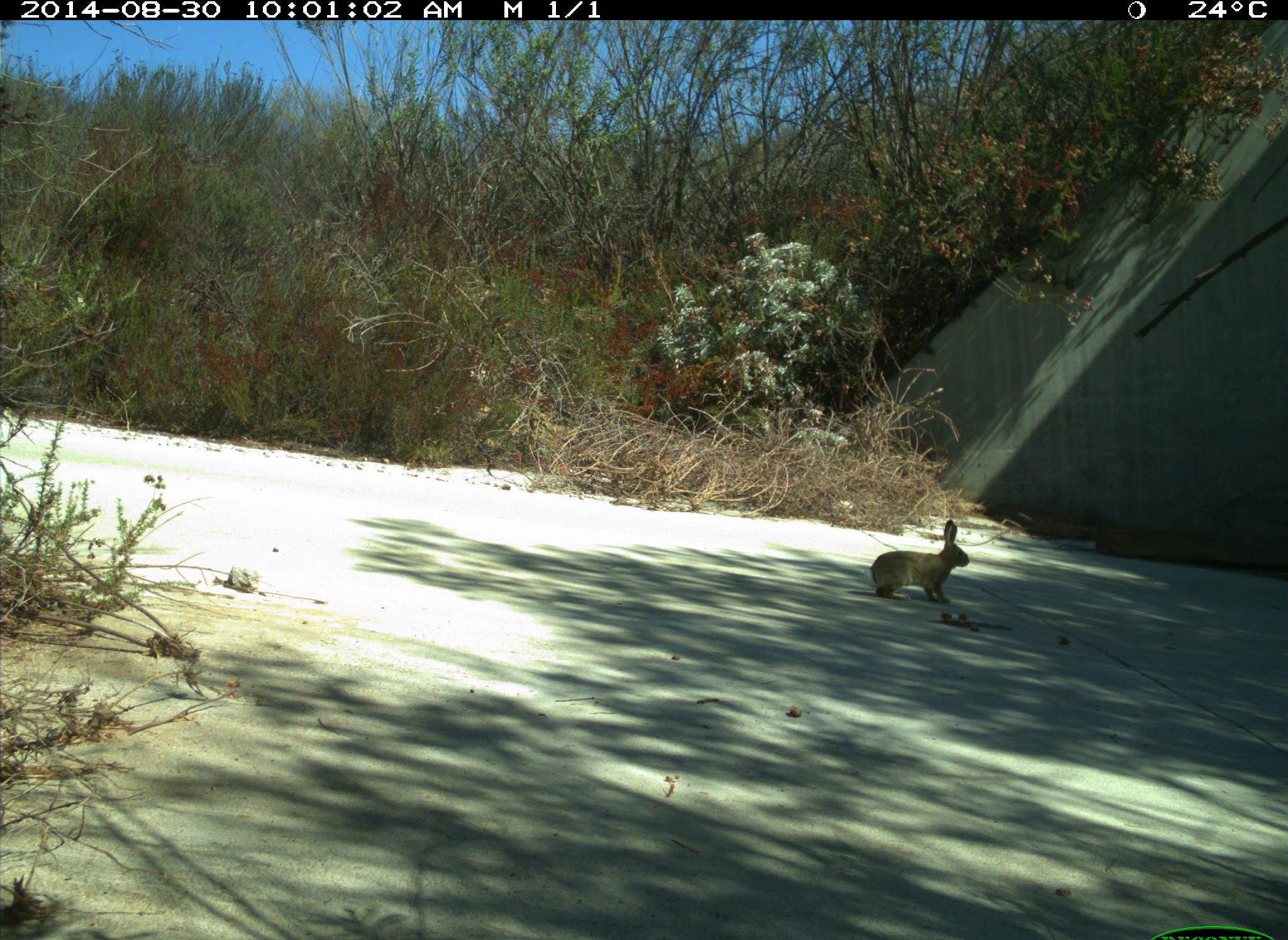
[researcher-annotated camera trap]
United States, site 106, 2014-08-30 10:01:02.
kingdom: Animalia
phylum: Chordata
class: Mammalia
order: Lagomorpha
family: Leporidae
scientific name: Leporidae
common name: rabbits and hares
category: rabbit